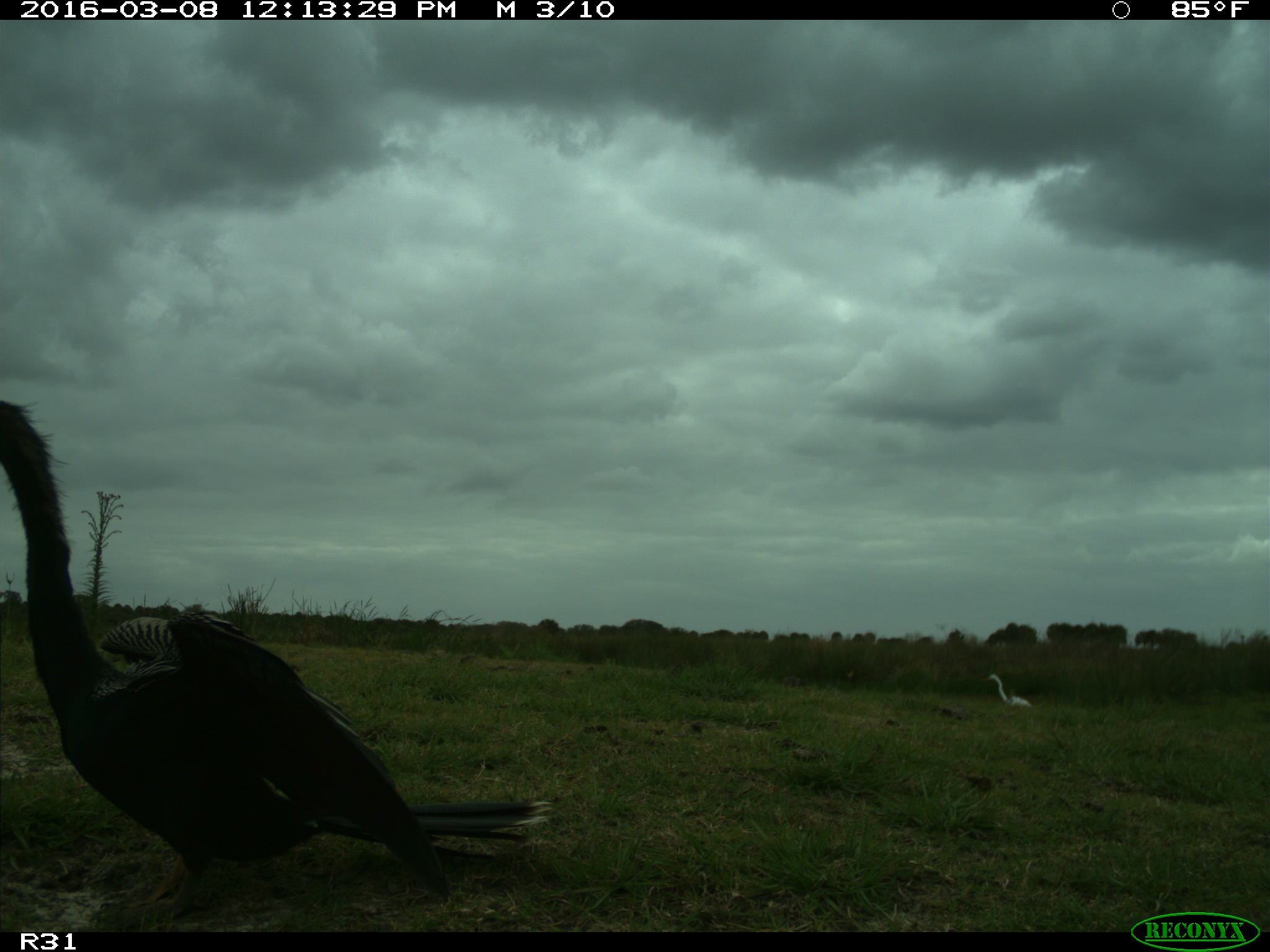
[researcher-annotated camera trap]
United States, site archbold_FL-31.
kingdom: Animalia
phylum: Chordata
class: Aves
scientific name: Aves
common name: birds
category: unidentified bird